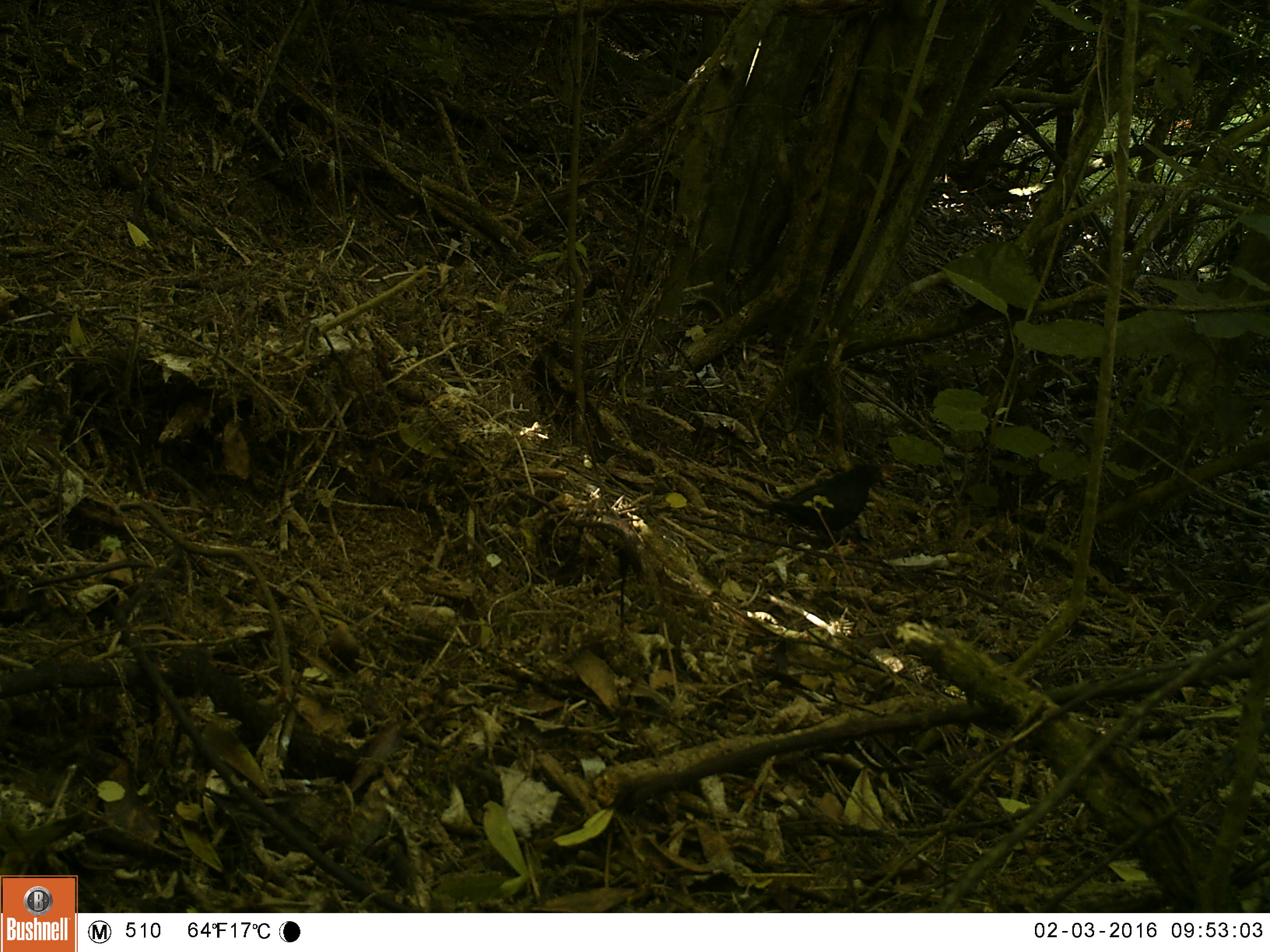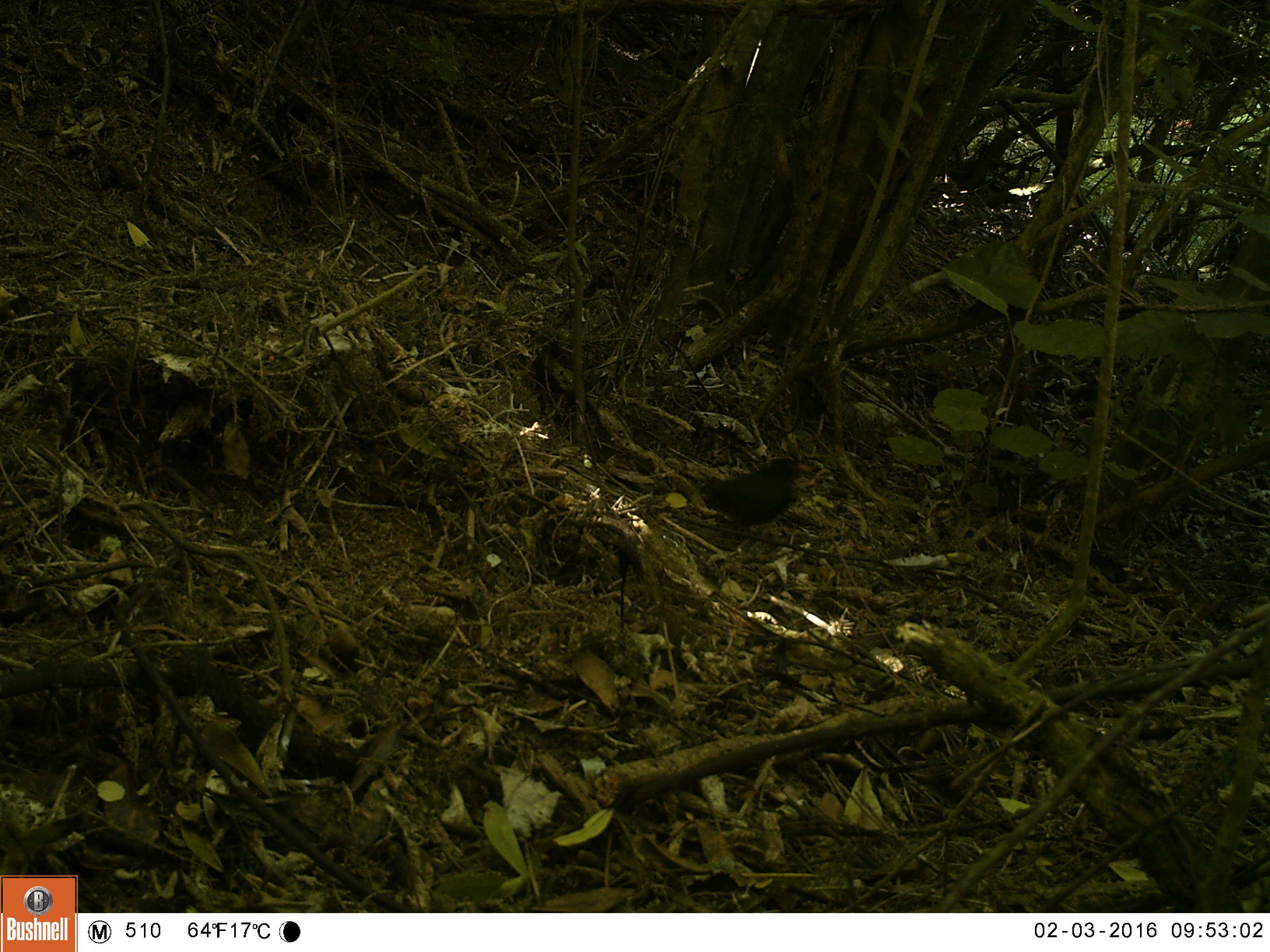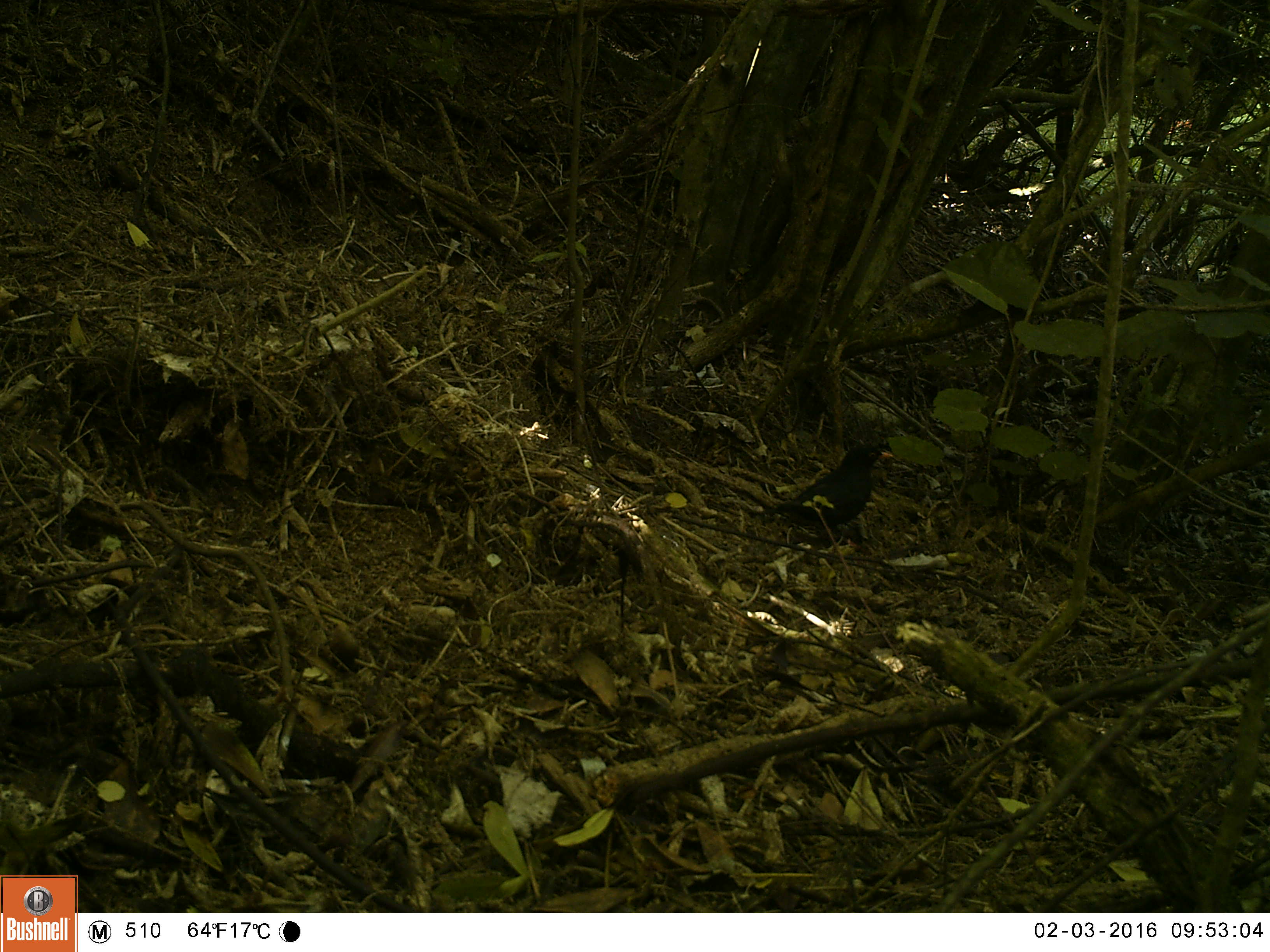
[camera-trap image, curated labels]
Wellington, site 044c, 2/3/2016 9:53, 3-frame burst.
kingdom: Animalia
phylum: Chordata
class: Aves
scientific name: Aves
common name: bird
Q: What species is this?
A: Bird (Aves).